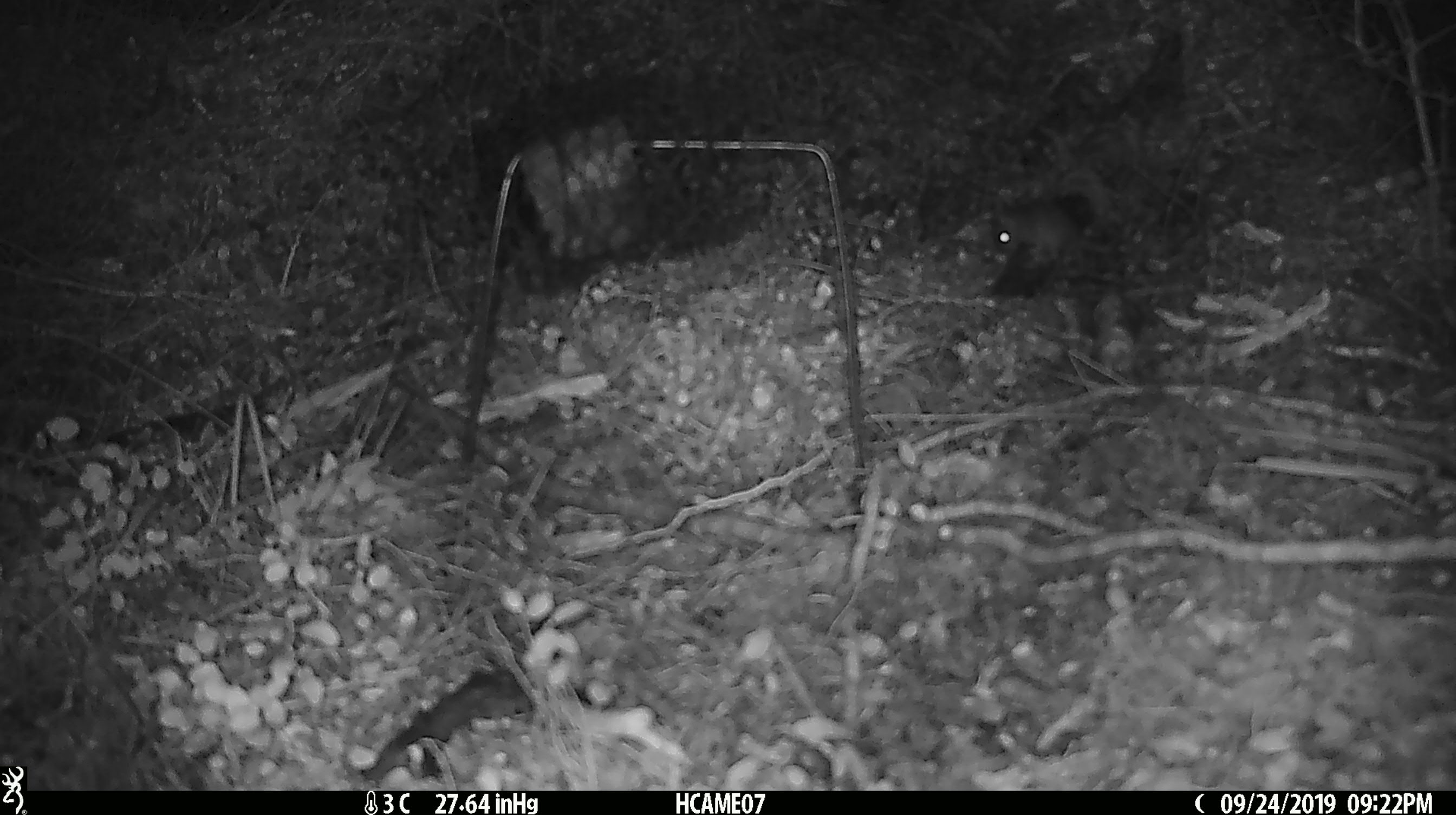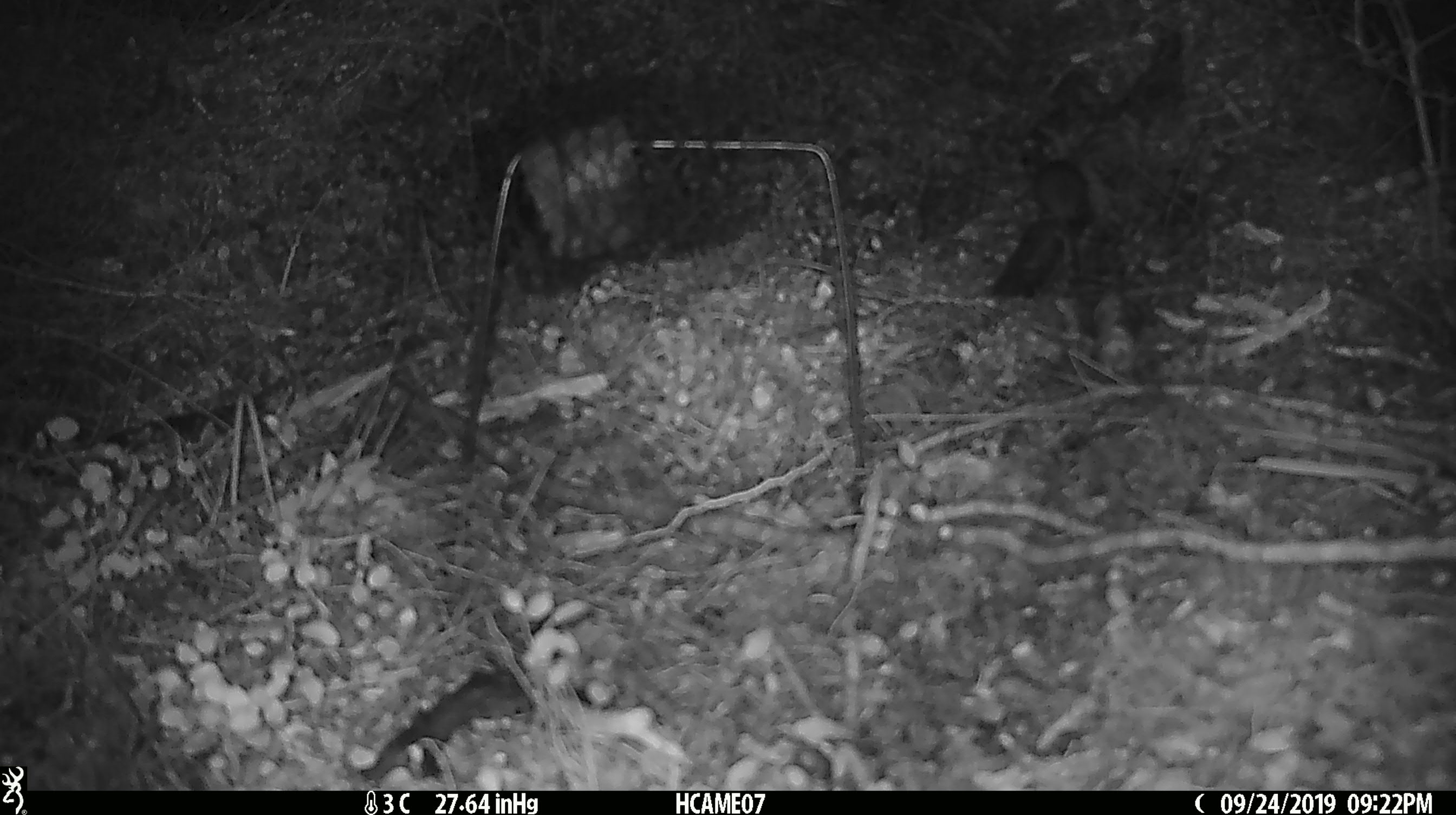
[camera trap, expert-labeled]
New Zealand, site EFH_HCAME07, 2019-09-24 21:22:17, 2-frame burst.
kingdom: Animalia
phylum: Chordata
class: Mammalia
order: Rodentia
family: Muridae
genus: Mus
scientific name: Mus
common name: mouse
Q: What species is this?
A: Mouse (Mus).